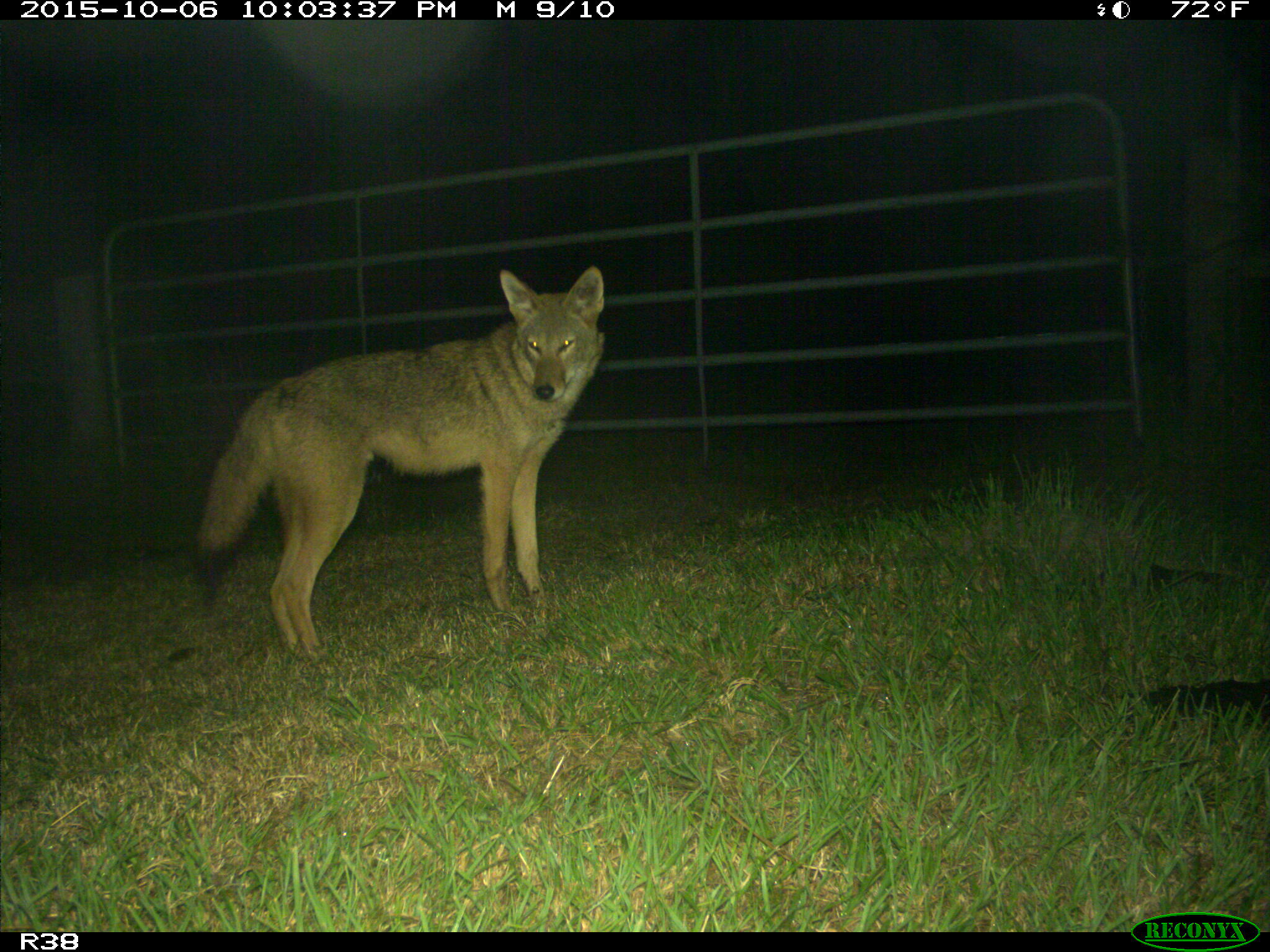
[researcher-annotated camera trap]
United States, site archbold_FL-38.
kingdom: Animalia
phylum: Chordata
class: Mammalia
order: Carnivora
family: Canidae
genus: Canis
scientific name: Canis latrans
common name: coyote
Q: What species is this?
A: Canis latrans (coyote).